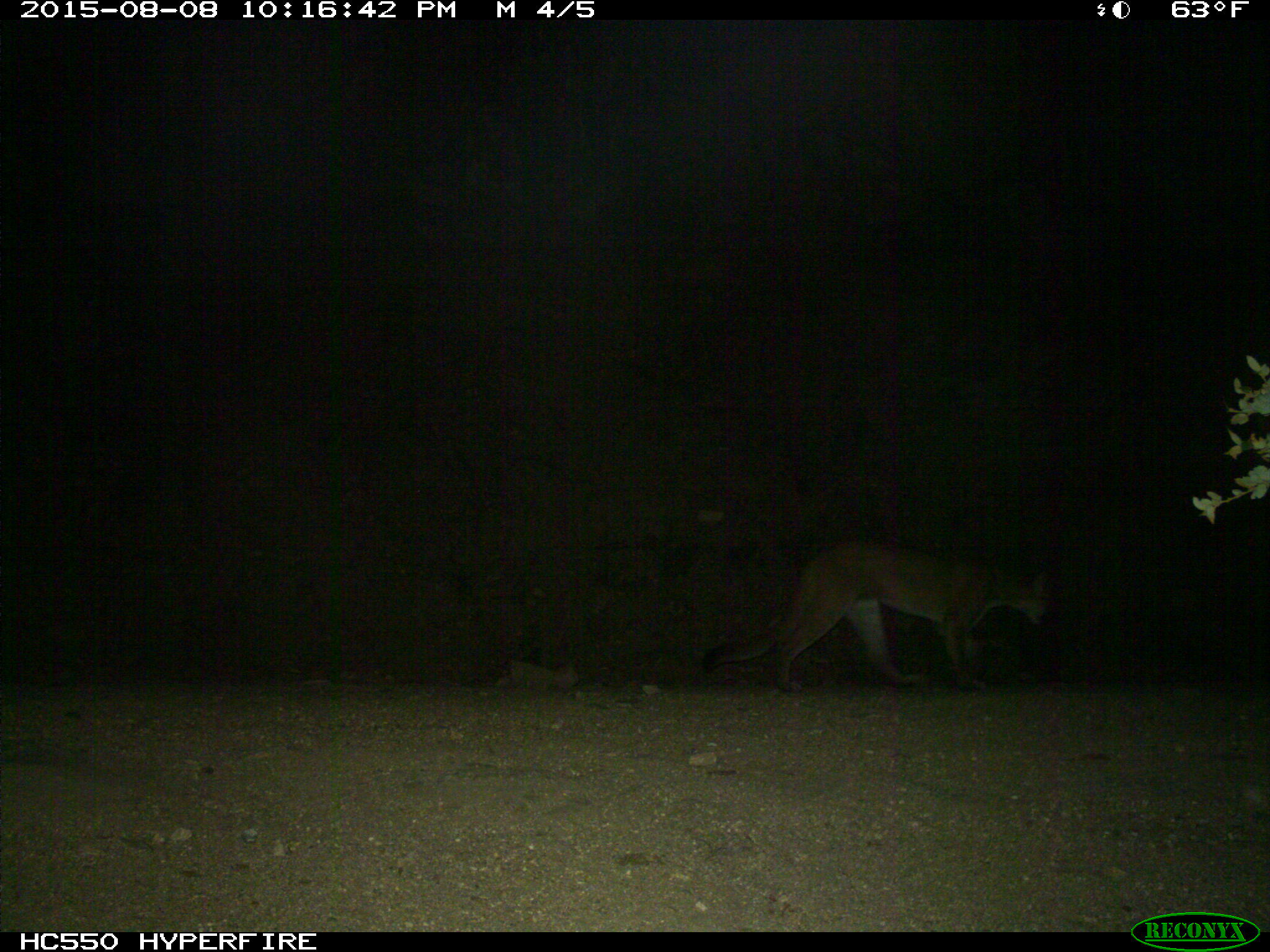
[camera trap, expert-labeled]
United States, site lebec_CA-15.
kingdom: Animalia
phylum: Chordata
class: Mammalia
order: Carnivora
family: Felidae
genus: Puma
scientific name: Puma concolor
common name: mountain lion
Puma concolor (mountain lion).